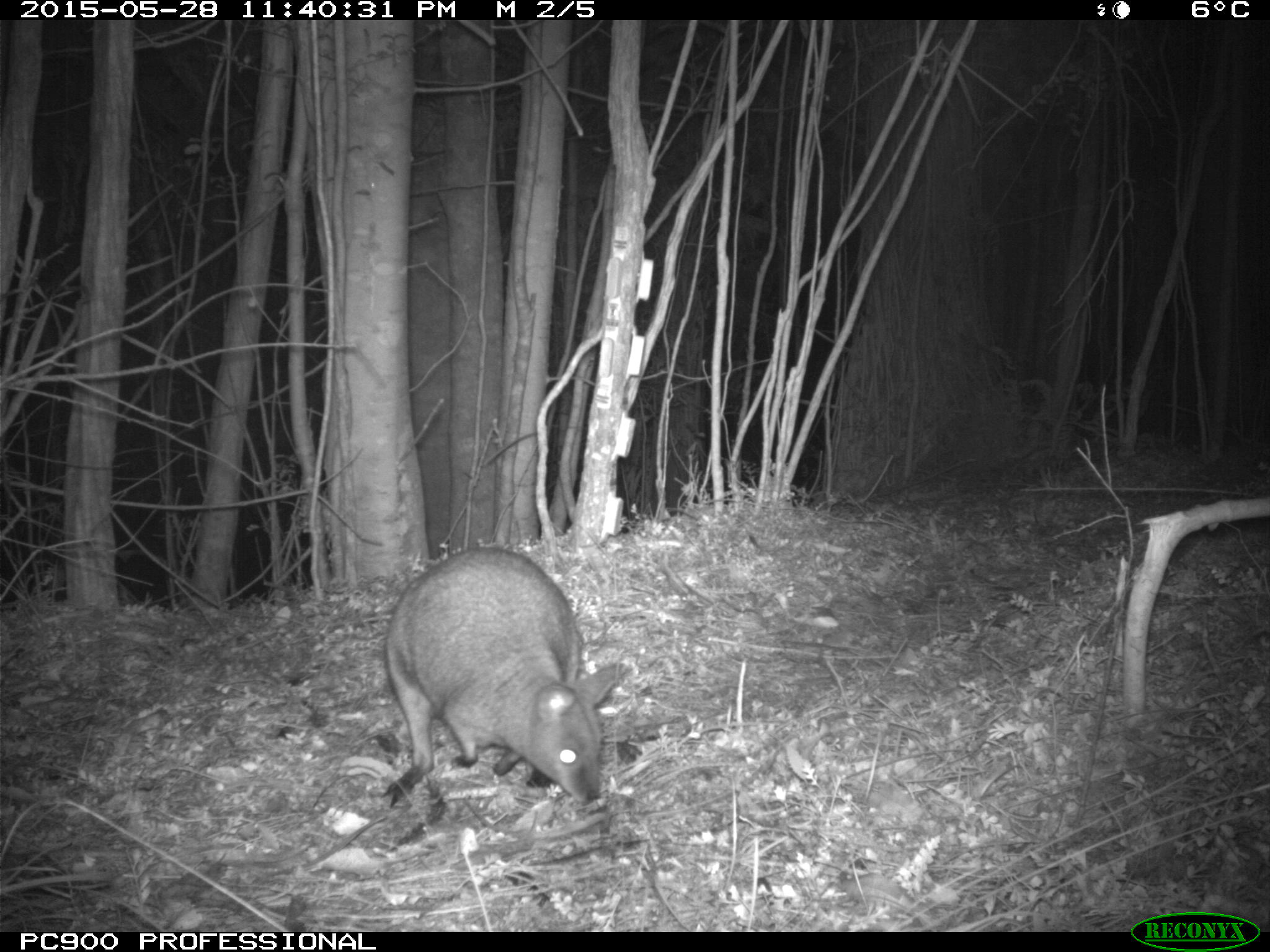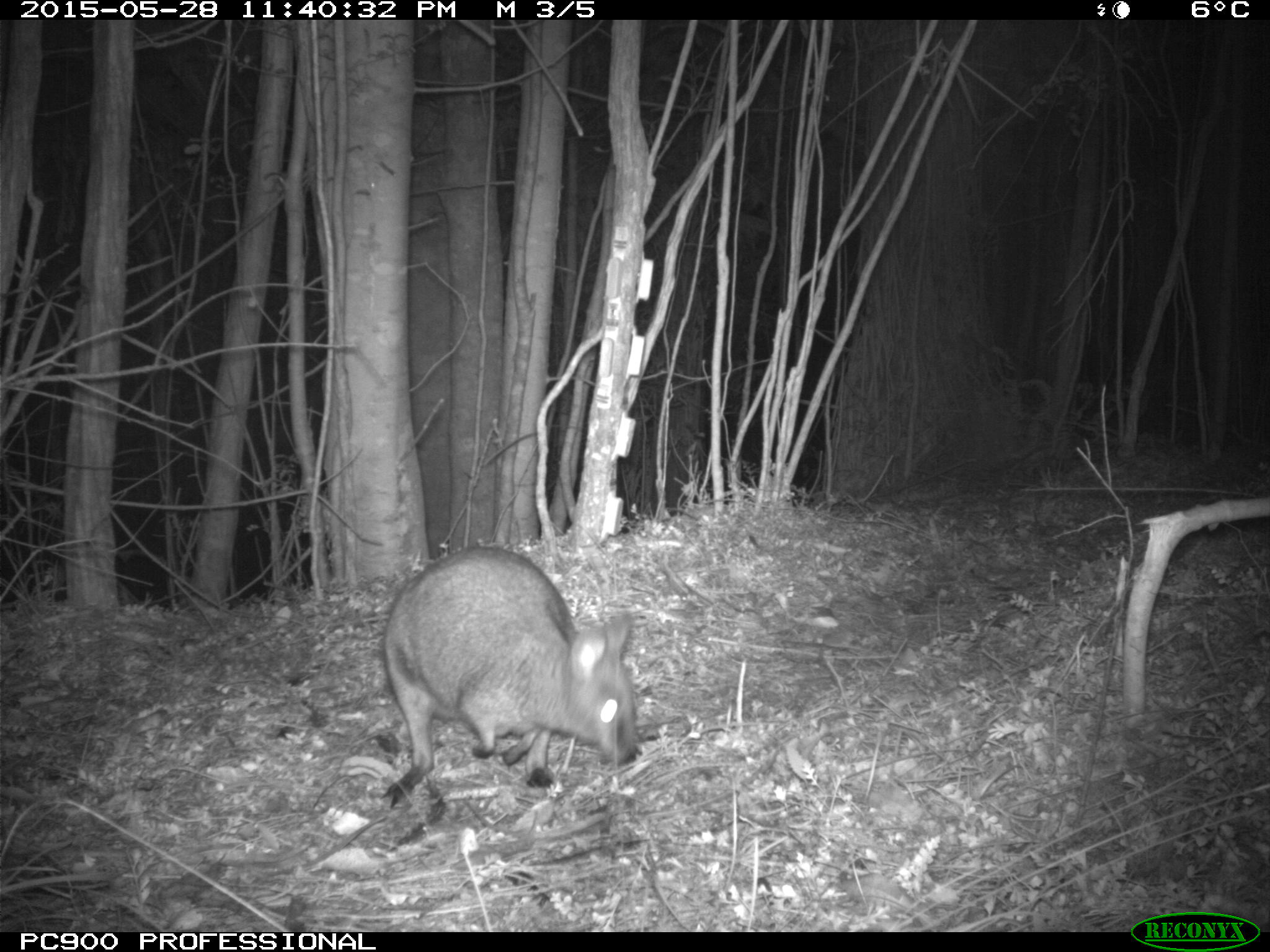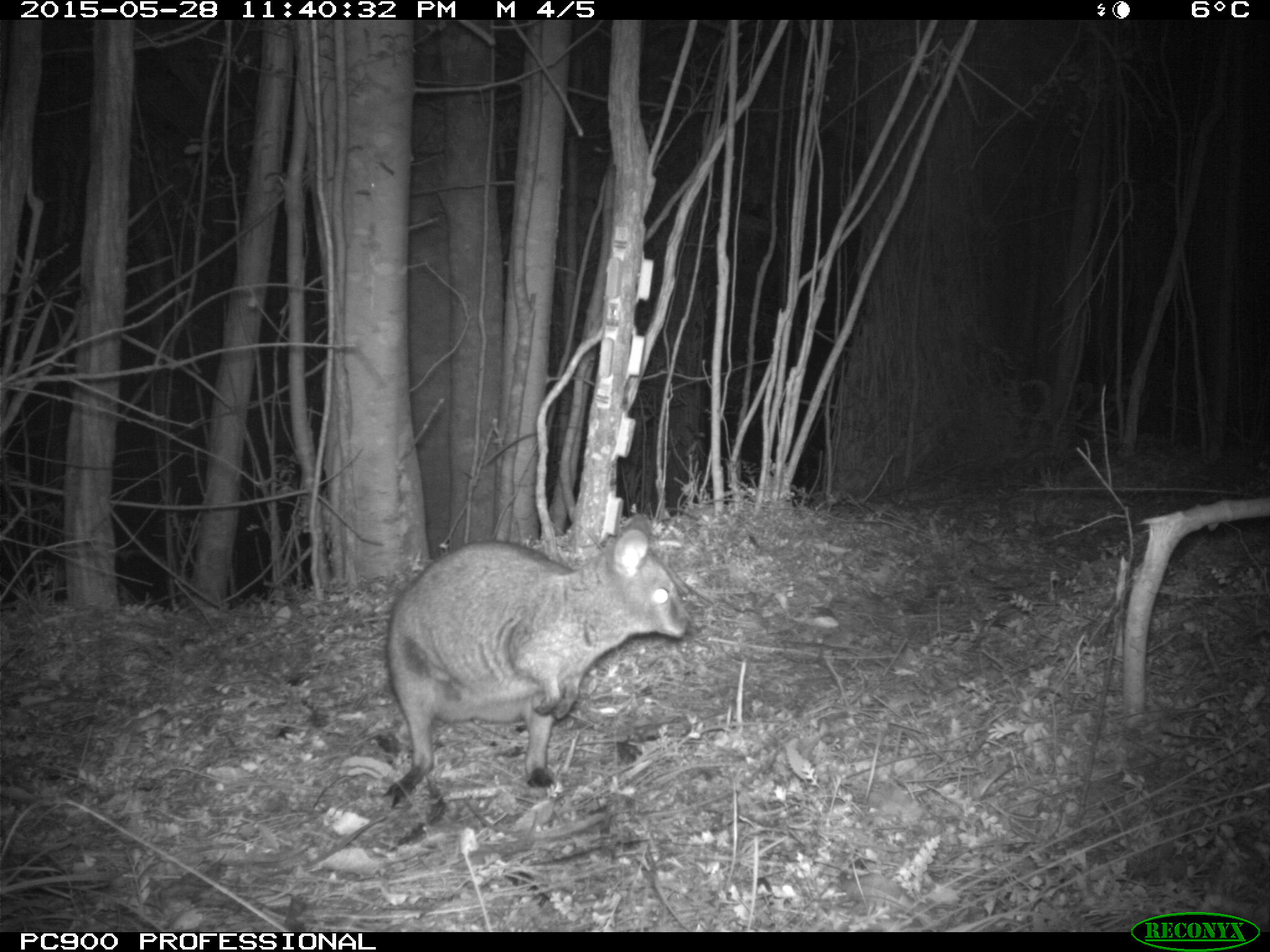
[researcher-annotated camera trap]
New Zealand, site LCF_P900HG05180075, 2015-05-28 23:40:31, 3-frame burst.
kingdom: Animalia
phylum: Chordata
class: Mammalia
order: Diprotodontia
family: Macropodidae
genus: Notamacropus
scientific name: Notamacropus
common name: wallaby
Wallaby (Notamacropus).